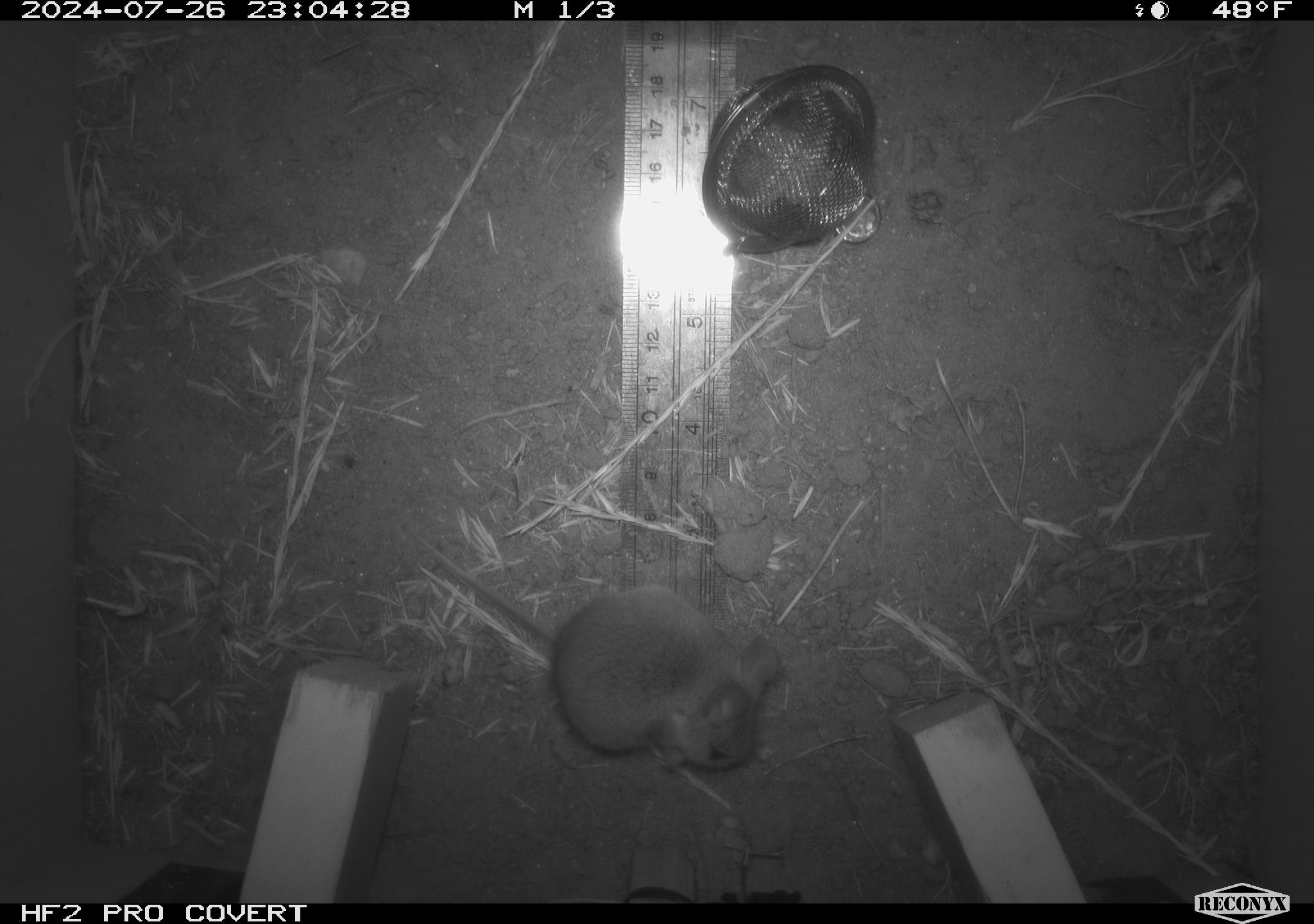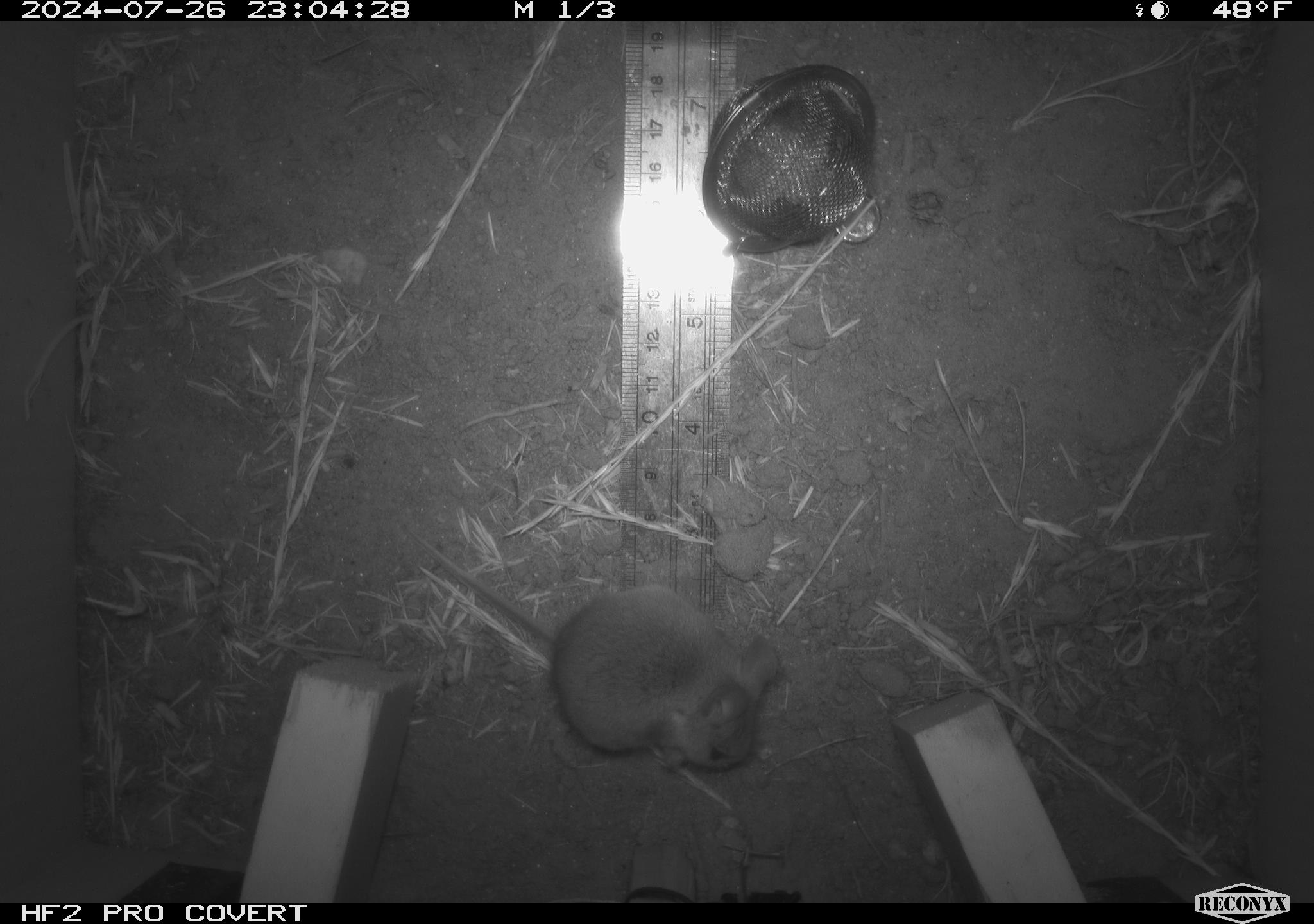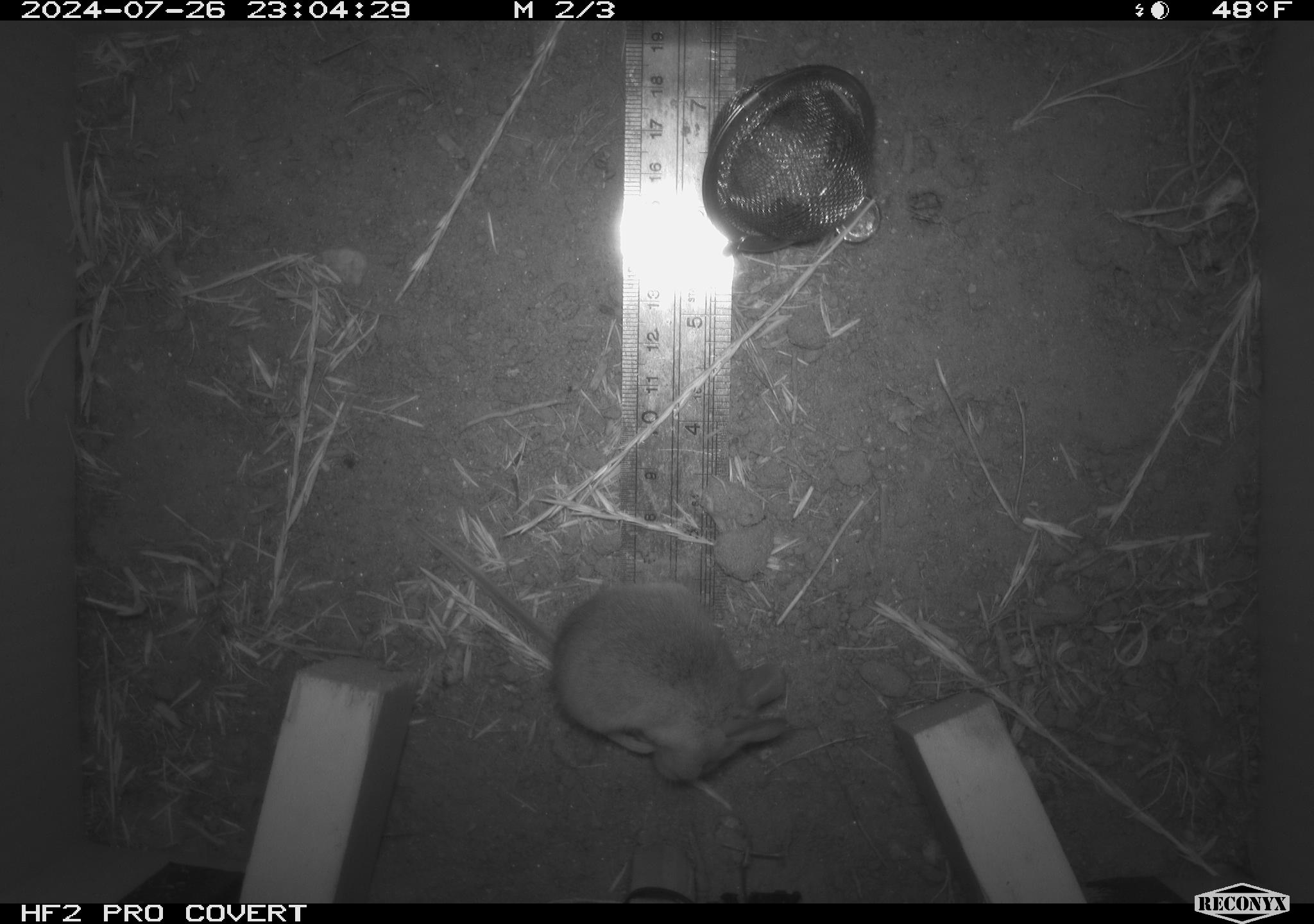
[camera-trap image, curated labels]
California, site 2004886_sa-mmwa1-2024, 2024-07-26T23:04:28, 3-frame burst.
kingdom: Animalia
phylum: Chordata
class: Mammalia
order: Rodentia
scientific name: Rodentia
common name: mouse species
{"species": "mouse species (Rodentia)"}